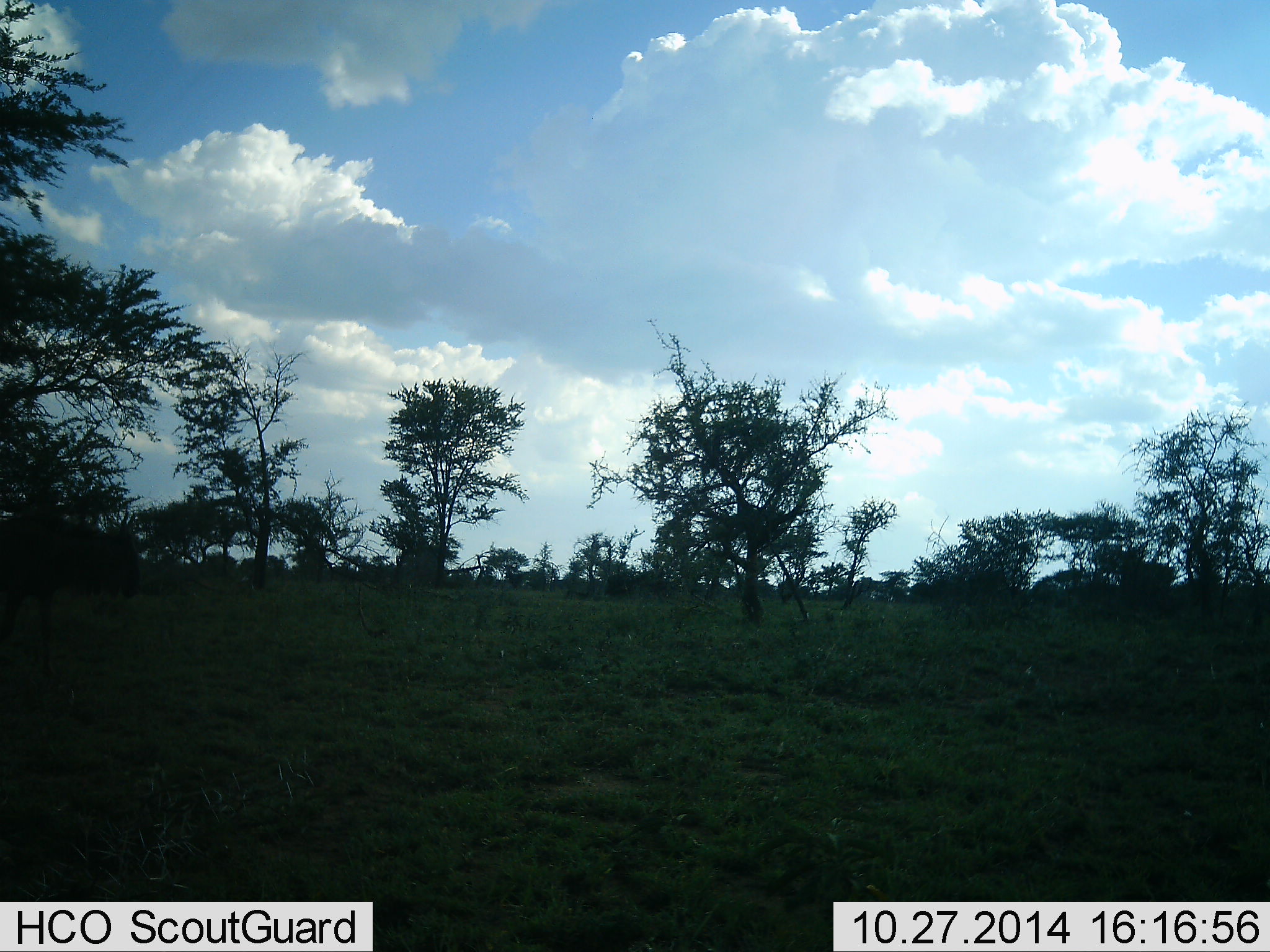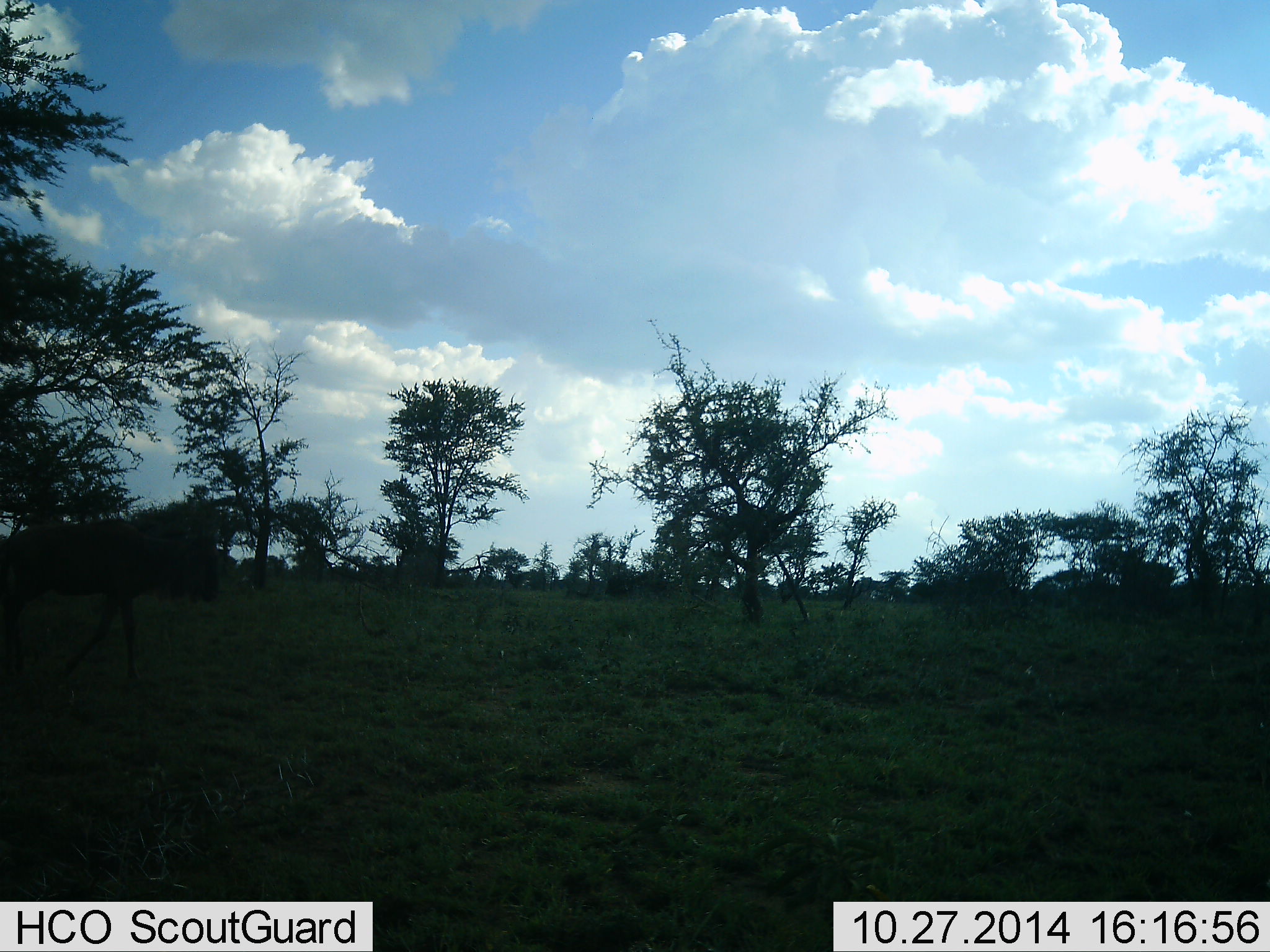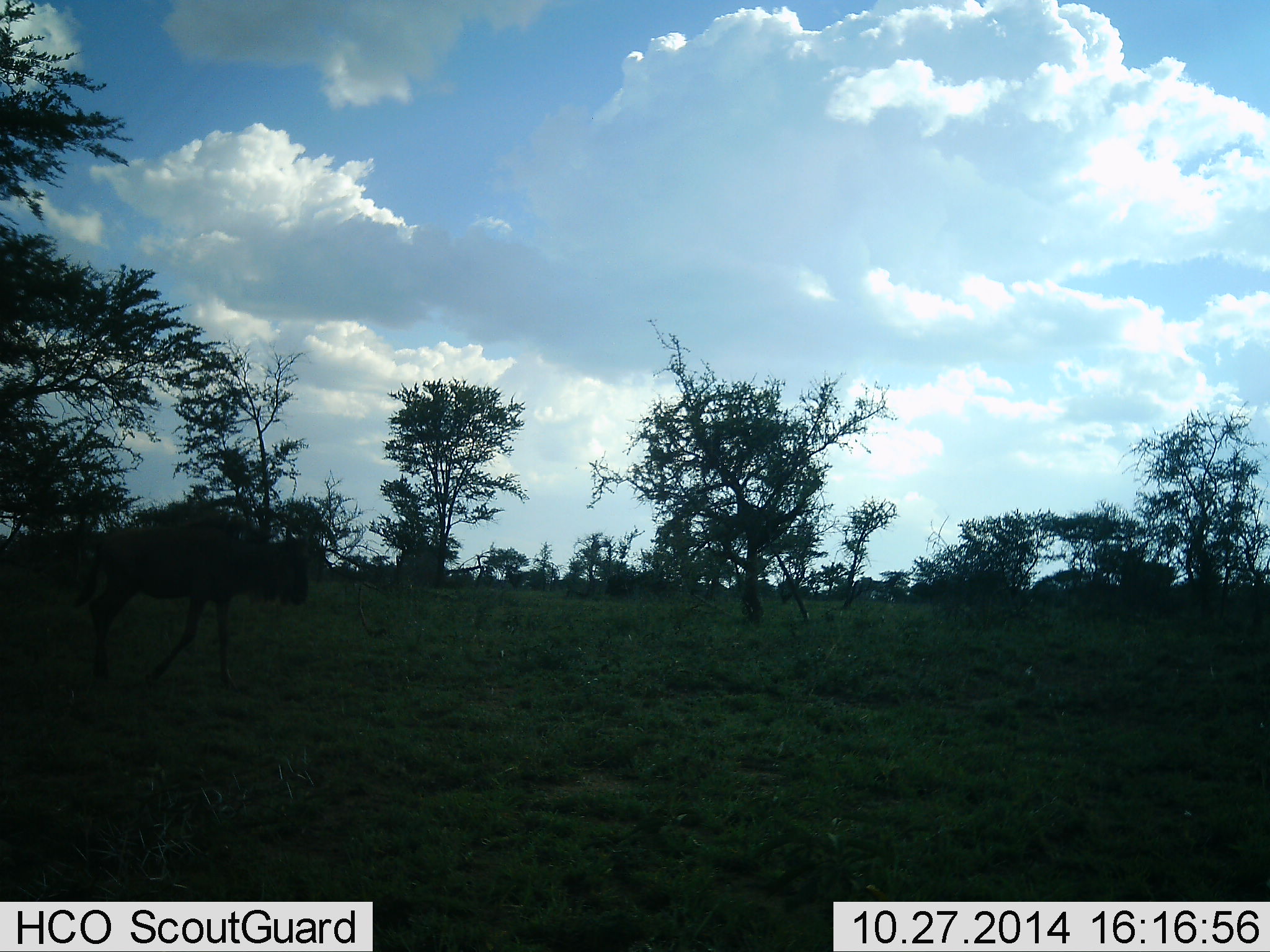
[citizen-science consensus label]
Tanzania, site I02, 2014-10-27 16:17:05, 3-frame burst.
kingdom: Animalia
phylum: Chordata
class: Mammalia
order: Artiodactyla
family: Bovidae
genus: Connochaetes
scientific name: Connochaetes taurinus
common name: blue wildebeest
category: wildebeest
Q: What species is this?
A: Wildebeest (blue wildebeest) (Connochaetes taurinus).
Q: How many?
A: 1.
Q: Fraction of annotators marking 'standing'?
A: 0%.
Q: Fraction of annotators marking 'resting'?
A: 0%.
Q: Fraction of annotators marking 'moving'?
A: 100%.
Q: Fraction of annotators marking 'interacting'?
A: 0%.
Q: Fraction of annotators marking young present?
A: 0%.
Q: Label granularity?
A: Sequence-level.